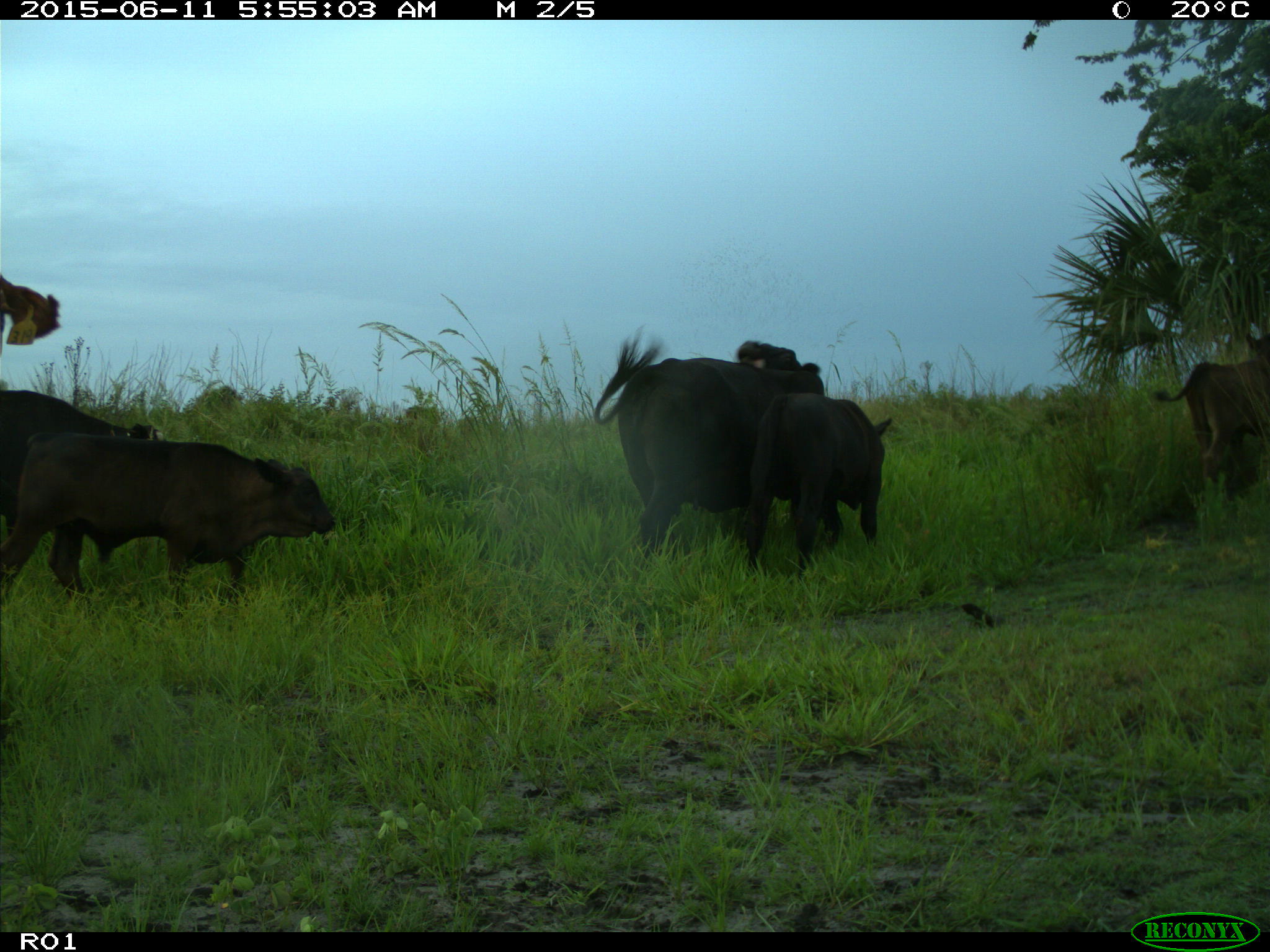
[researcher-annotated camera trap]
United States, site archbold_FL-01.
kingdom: Animalia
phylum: Chordata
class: Mammalia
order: Artiodactyla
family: Bovidae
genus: Bos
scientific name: Bos taurus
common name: domestic cow